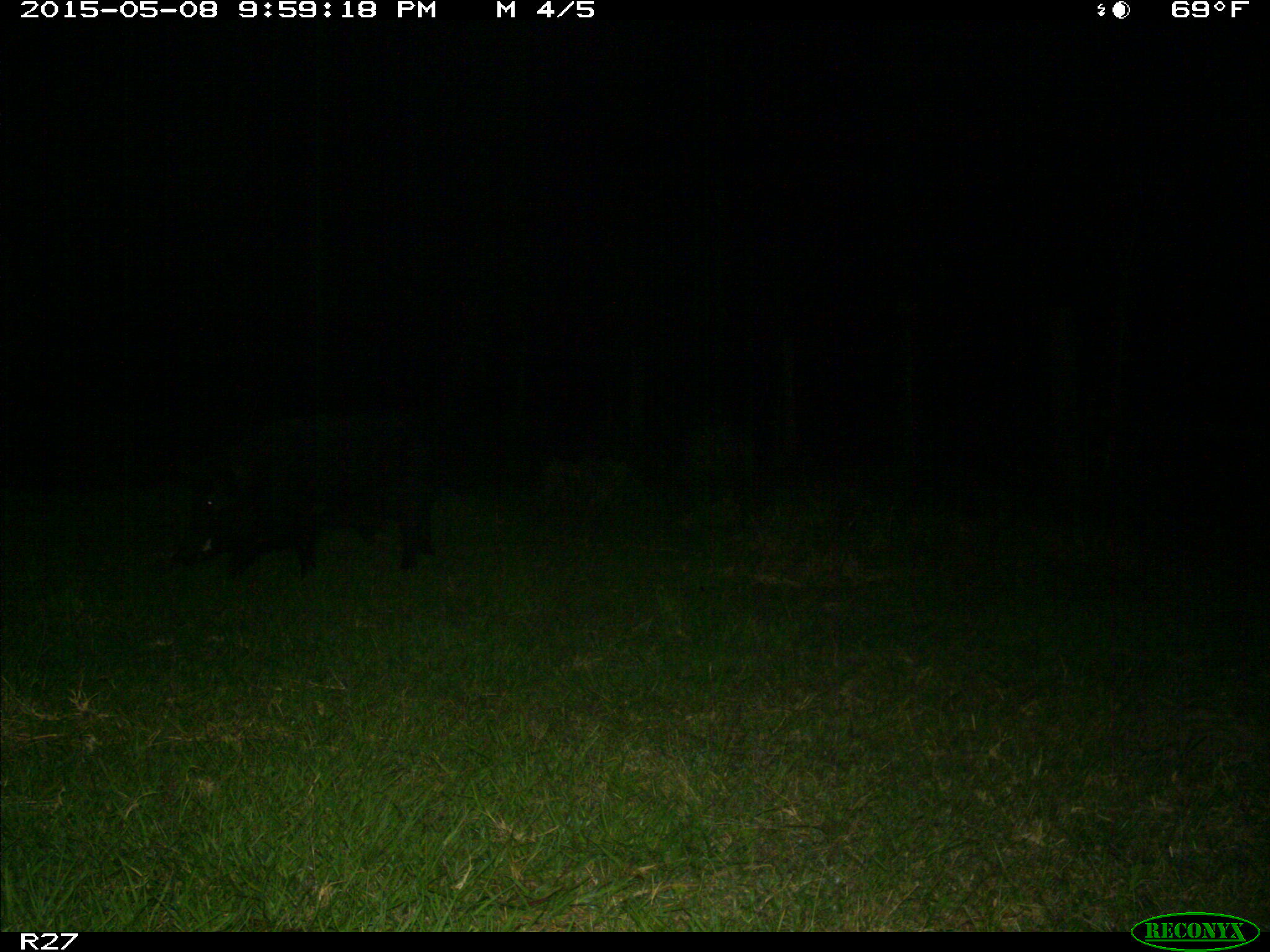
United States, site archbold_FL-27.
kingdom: Animalia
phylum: Chordata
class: Mammalia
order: Artiodactyla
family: Suidae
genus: Sus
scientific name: Sus scrofa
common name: wild boar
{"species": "Sus scrofa (wild boar)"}